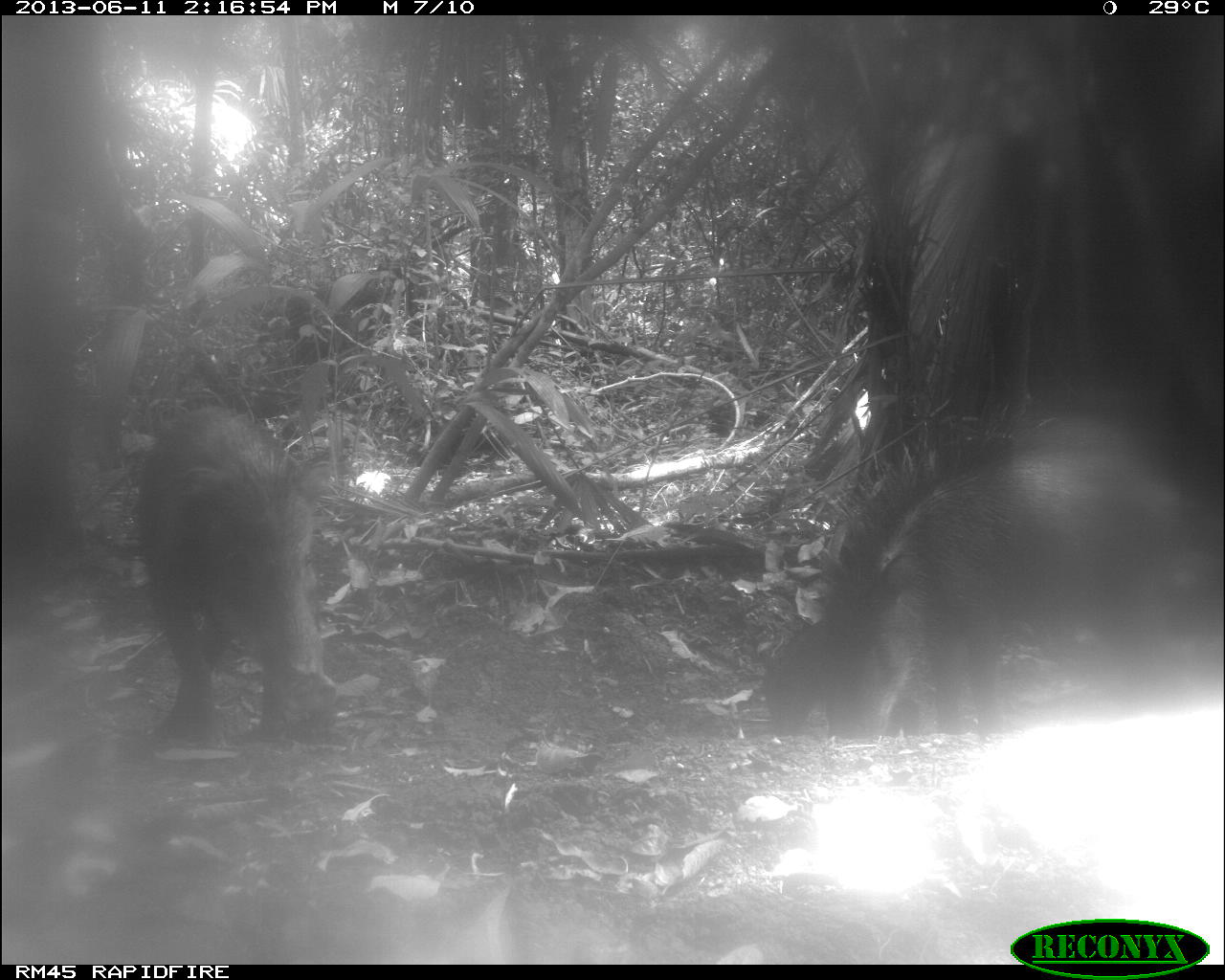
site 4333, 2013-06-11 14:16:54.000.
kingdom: Animalia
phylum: Chordata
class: Mammalia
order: Artiodactyla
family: Tayassuidae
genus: Tayassu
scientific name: Tayassu pecari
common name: white-lipped peccary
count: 4